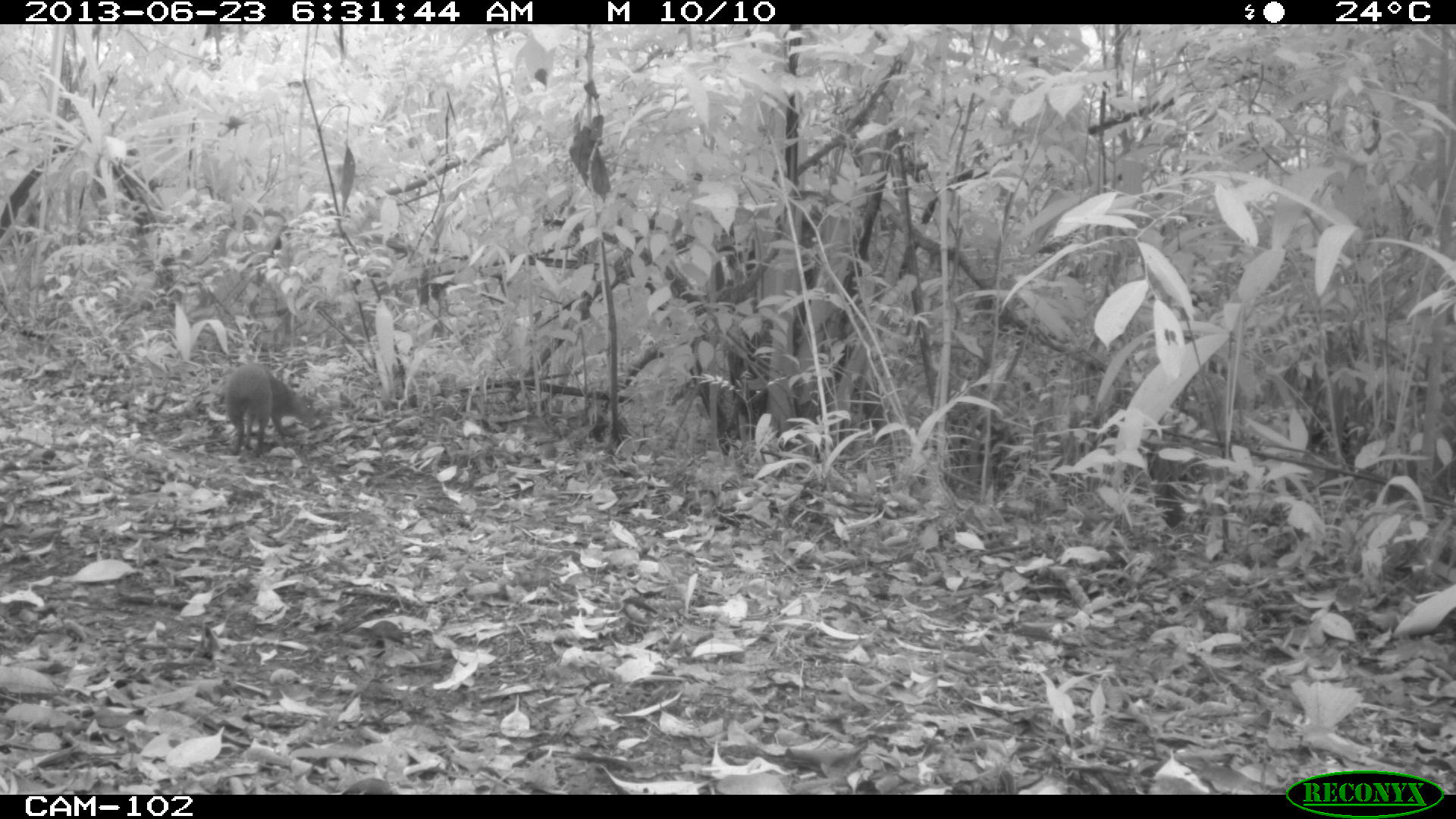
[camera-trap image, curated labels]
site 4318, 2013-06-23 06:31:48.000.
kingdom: Animalia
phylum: Chordata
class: Mammalia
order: Rodentia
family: Dasyproctidae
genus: Dasyprocta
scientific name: Dasyprocta punctata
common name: central american agouti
Dasyprocta punctata (central american agouti), count 1.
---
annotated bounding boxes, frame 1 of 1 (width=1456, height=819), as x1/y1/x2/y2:
dasyprocta punctata: 225/363/317/458